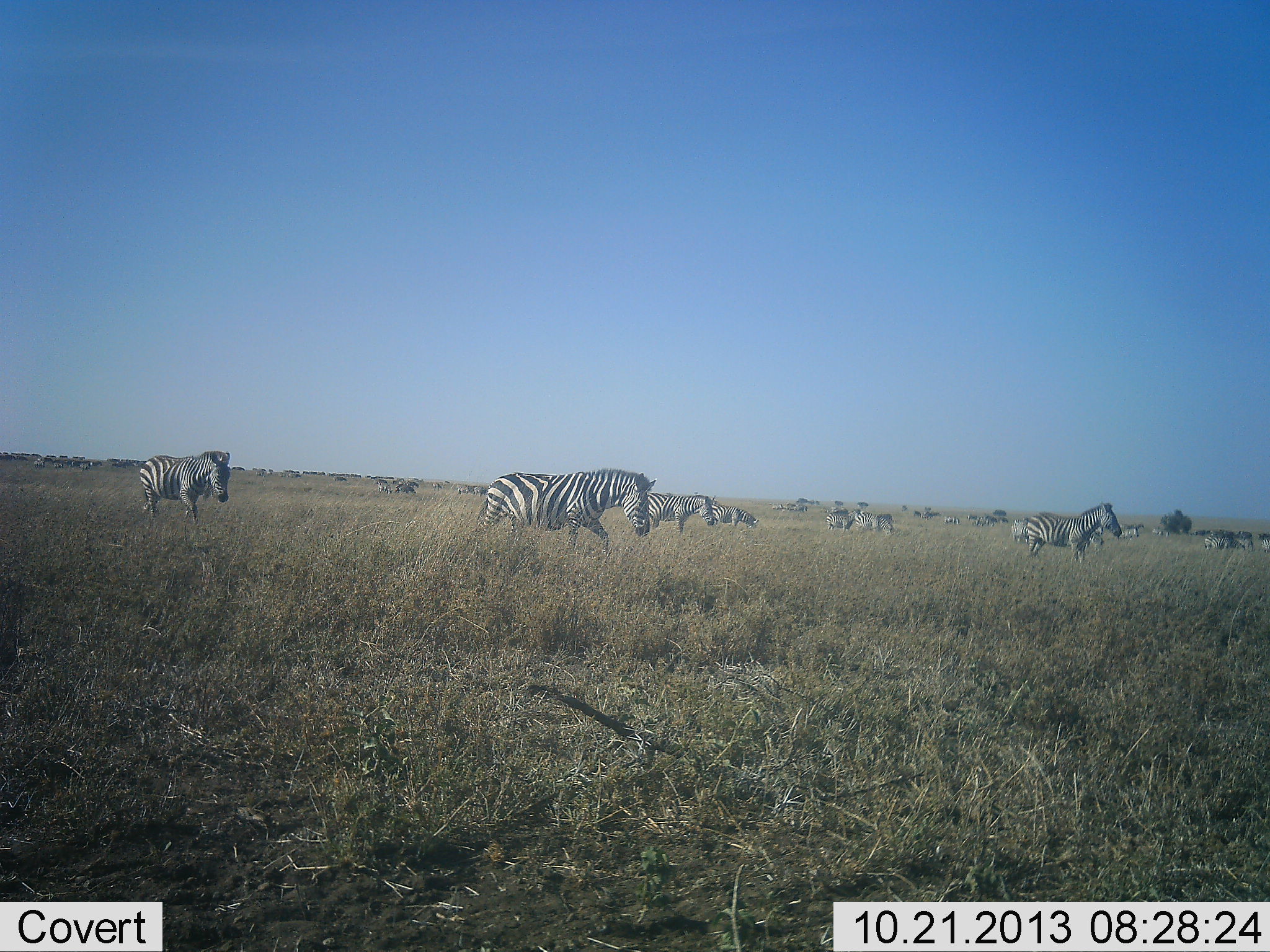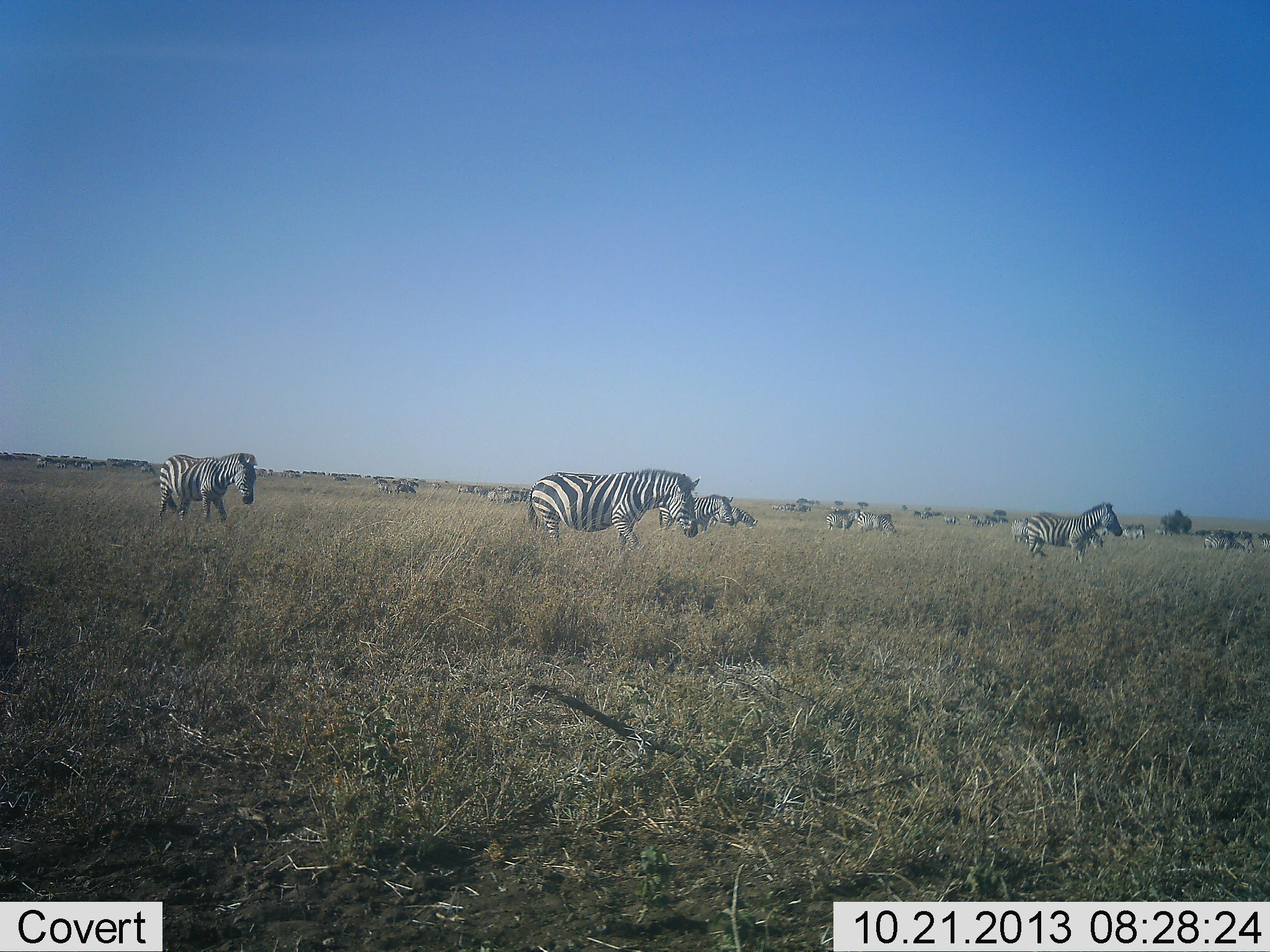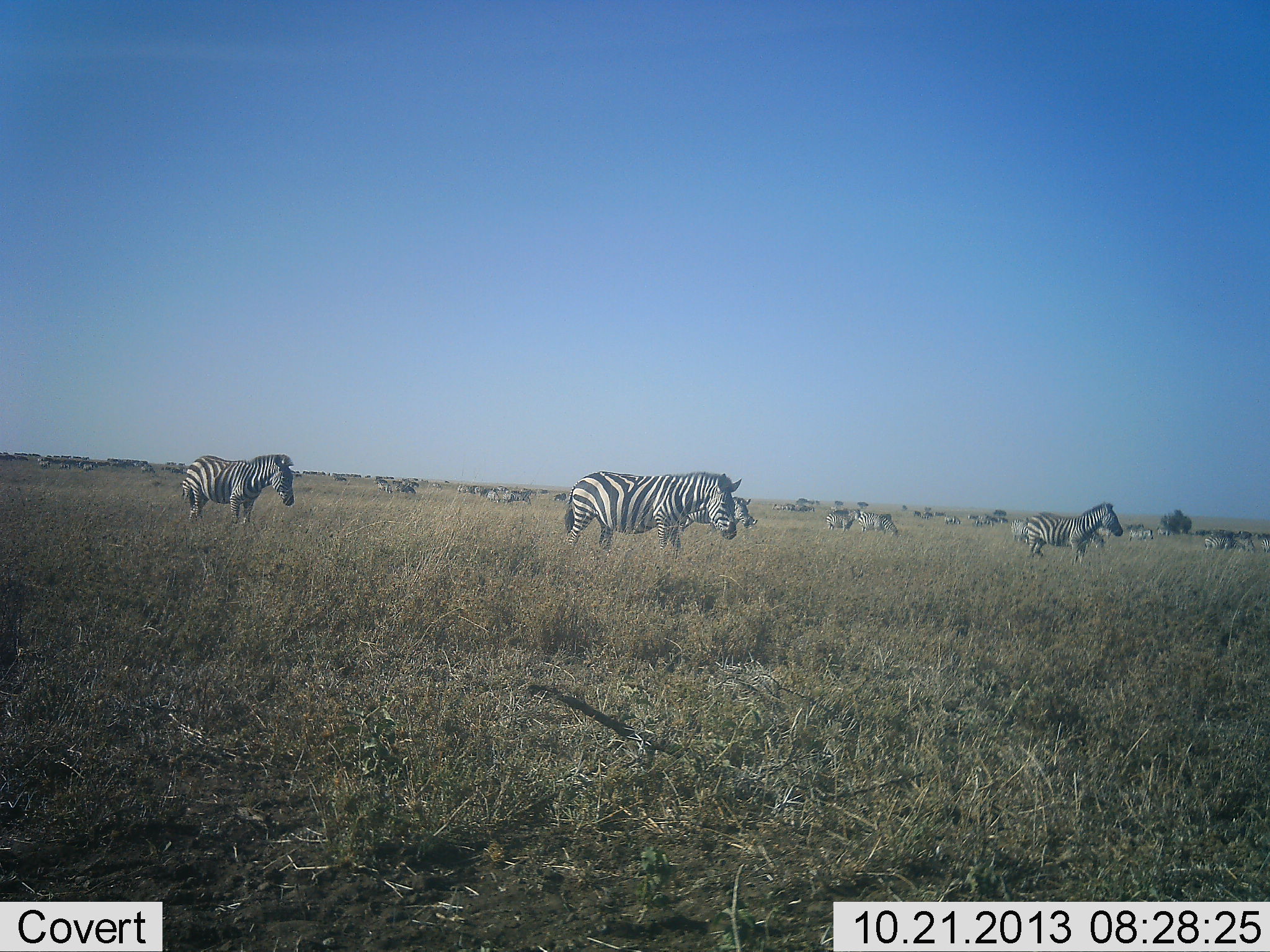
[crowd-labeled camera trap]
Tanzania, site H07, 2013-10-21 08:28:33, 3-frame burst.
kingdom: Animalia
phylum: Chordata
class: Mammalia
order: Perissodactyla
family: Equidae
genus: Equus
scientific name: Equus quagga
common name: plains zebra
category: zebra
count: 11-50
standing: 76%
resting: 10%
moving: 86%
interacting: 5%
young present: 0%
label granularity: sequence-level